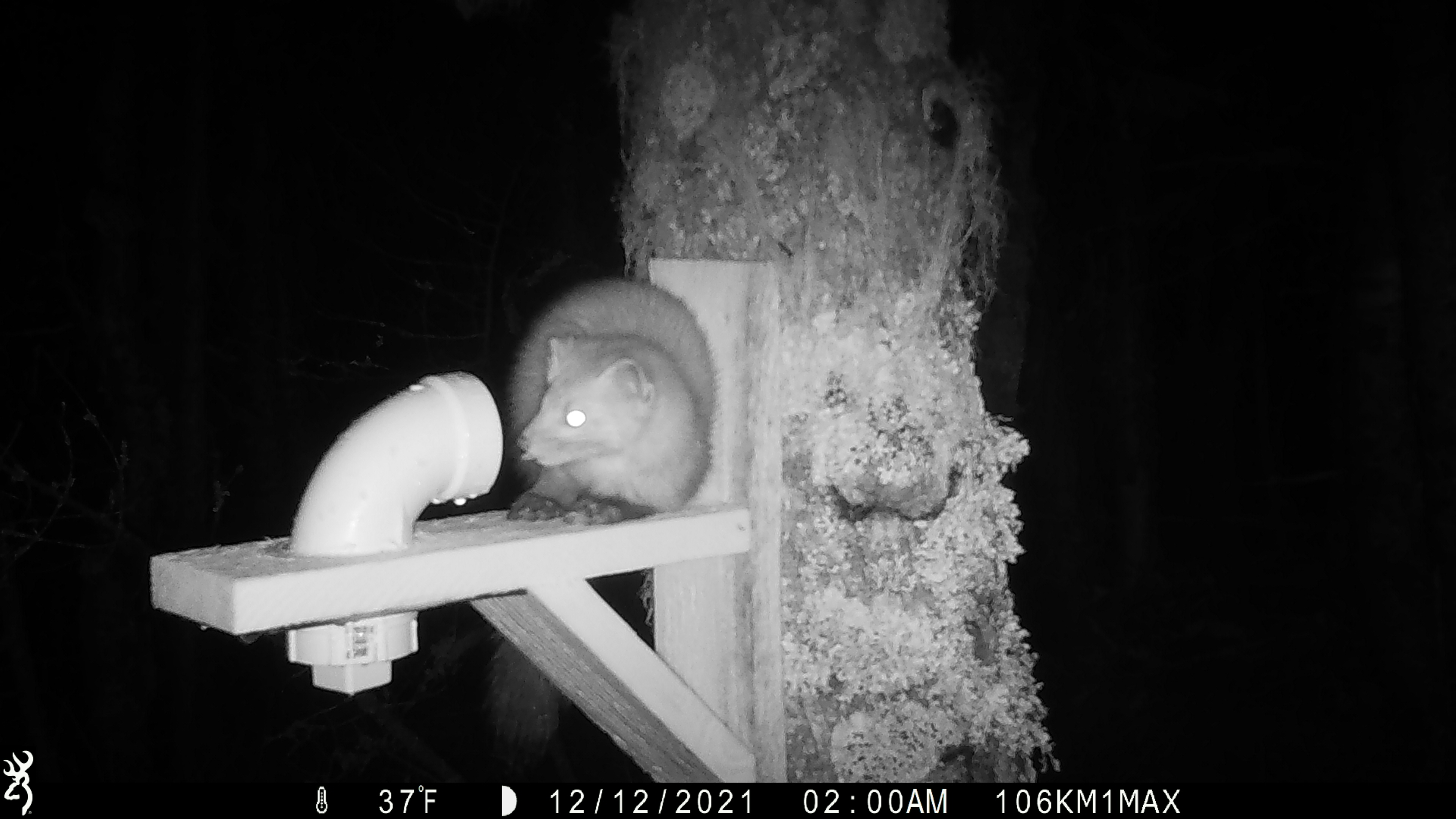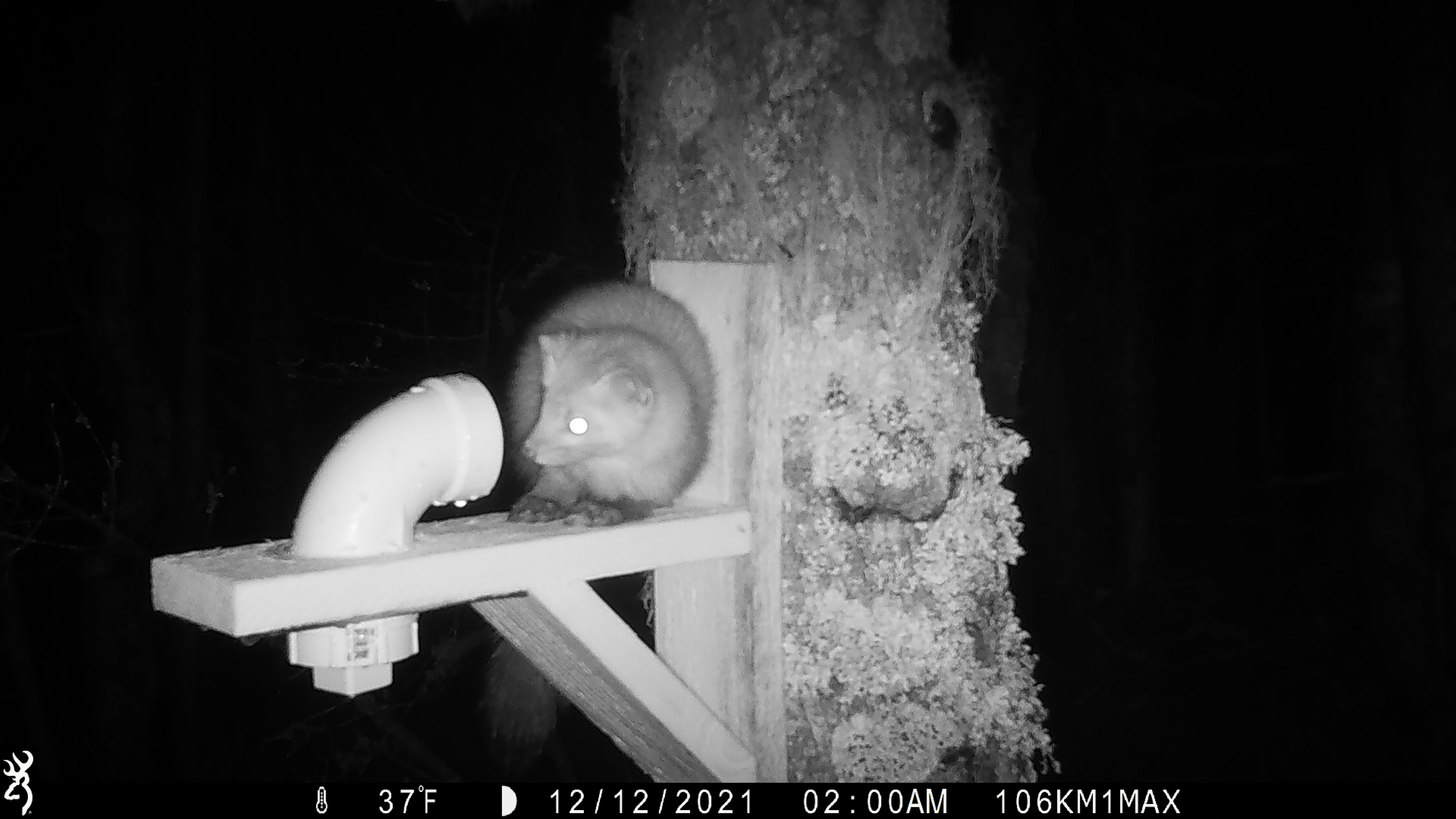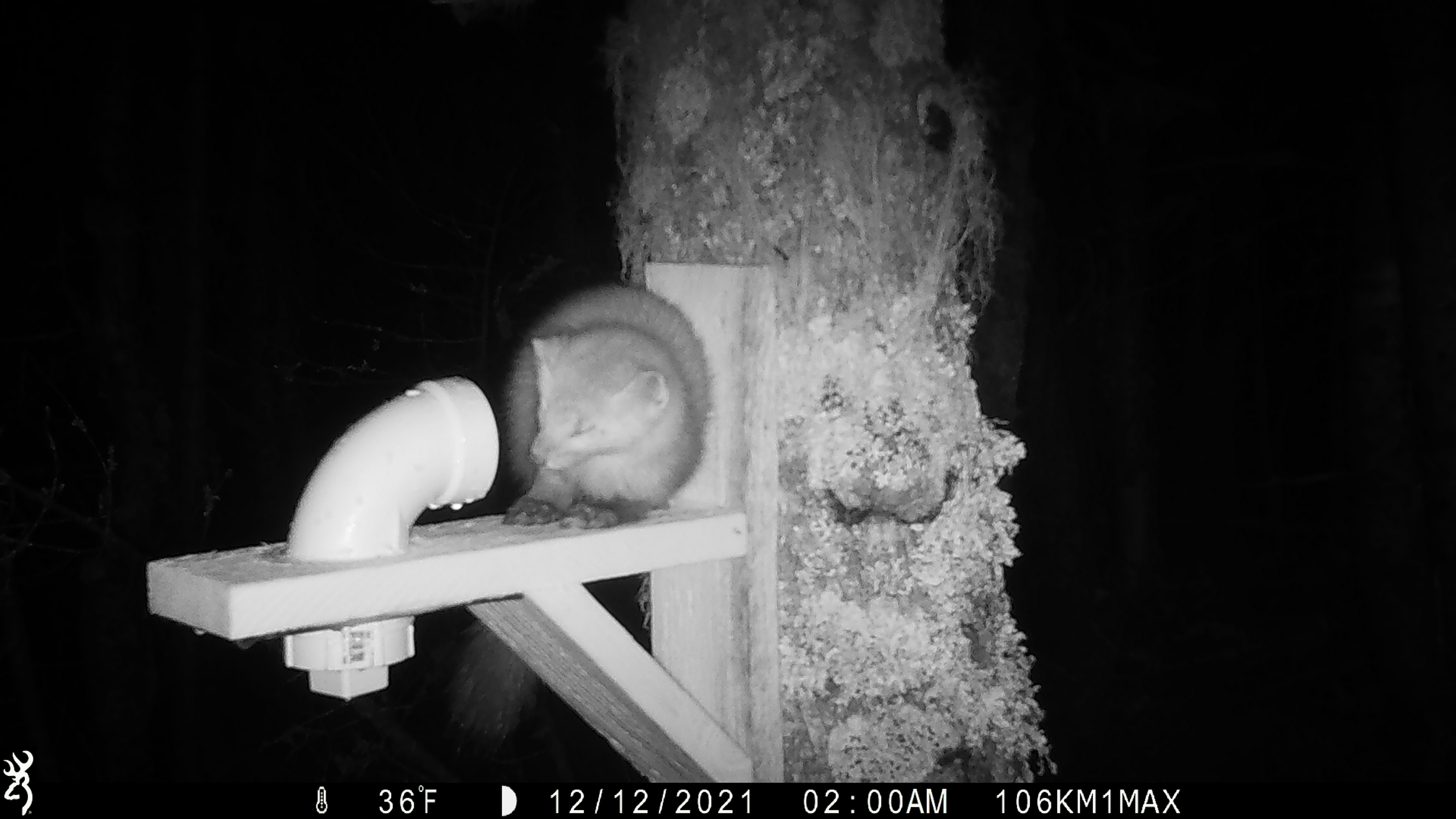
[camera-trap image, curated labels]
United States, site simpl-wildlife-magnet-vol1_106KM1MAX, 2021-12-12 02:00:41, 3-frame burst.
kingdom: Animalia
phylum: Chordata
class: Mammalia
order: Carnivora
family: Mustelidae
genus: Martes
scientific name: Martes americana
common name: american marten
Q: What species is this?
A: American marten (Martes americana).